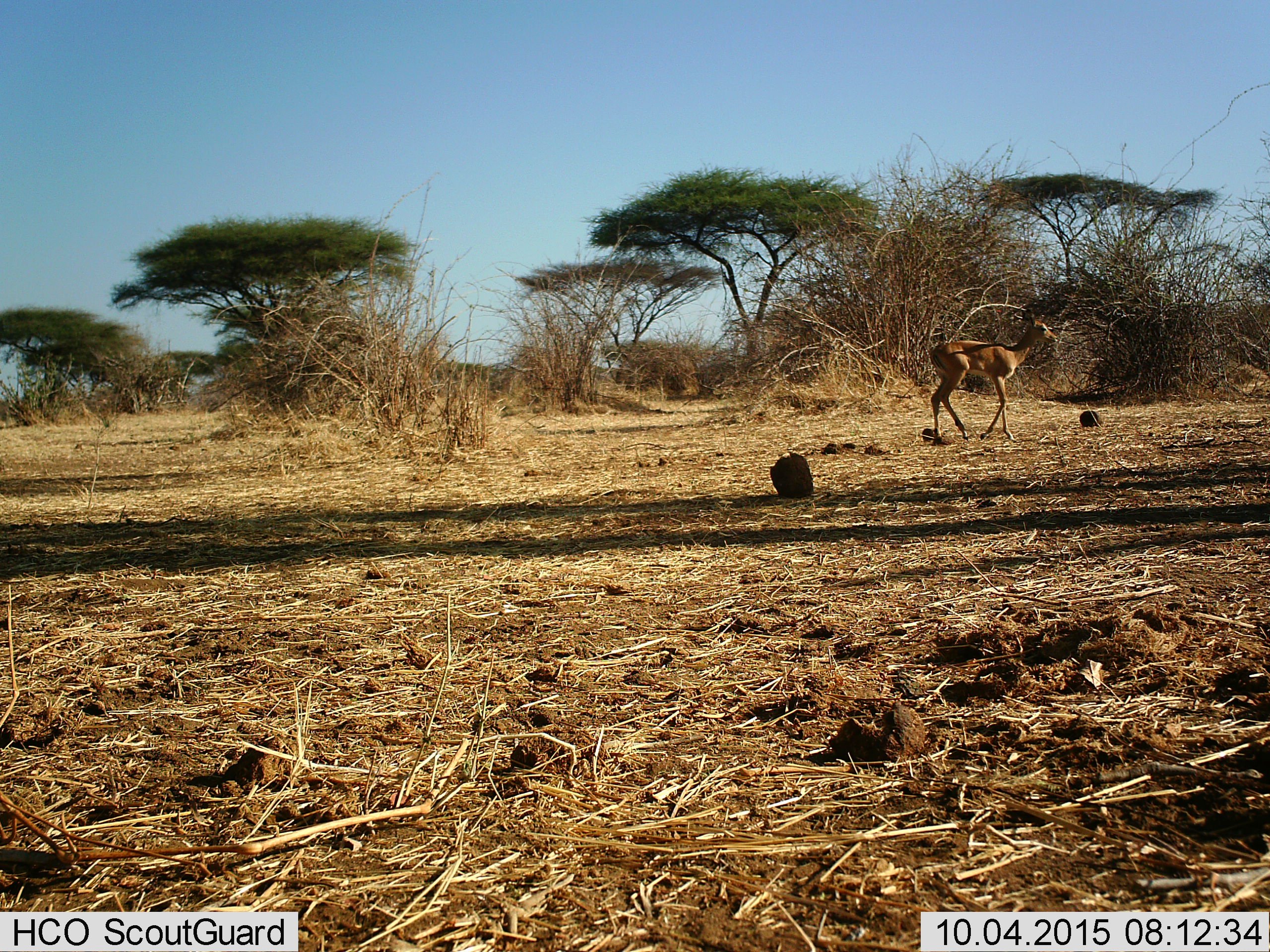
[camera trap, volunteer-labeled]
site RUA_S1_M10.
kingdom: Animalia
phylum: Chordata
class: Mammalia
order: Artiodactyla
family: Bovidae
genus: Aepyceros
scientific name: Aepyceros melampus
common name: impala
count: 1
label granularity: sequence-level